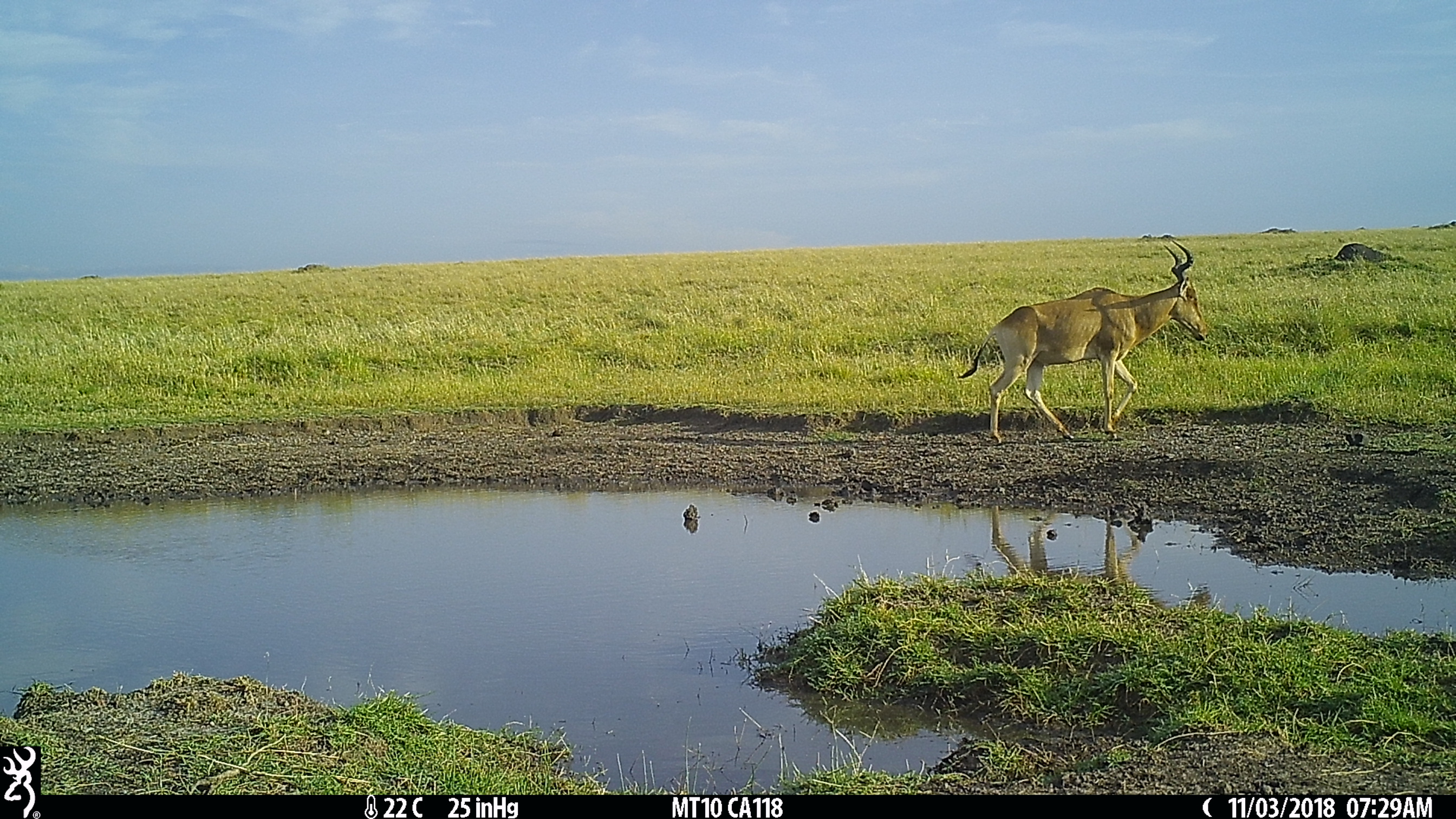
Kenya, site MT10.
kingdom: Animalia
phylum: Chordata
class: Mammalia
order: Artiodactyla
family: Bovidae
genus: Alcelaphus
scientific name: Alcelaphus buselaphus cokii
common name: coke's hartebeest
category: hartebeest cokes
Hartebeest cokes (coke's hartebeest) (Alcelaphus buselaphus cokii).